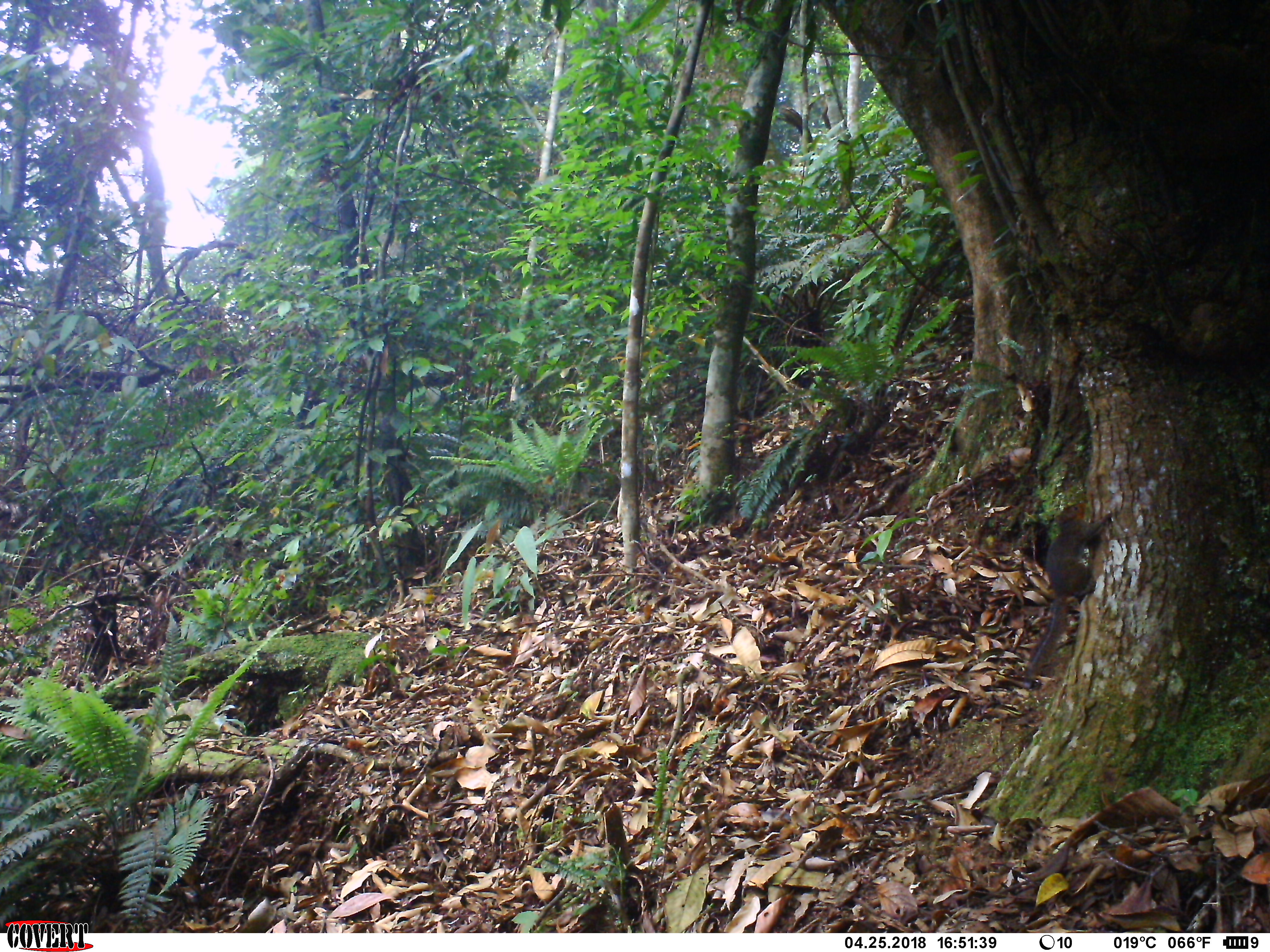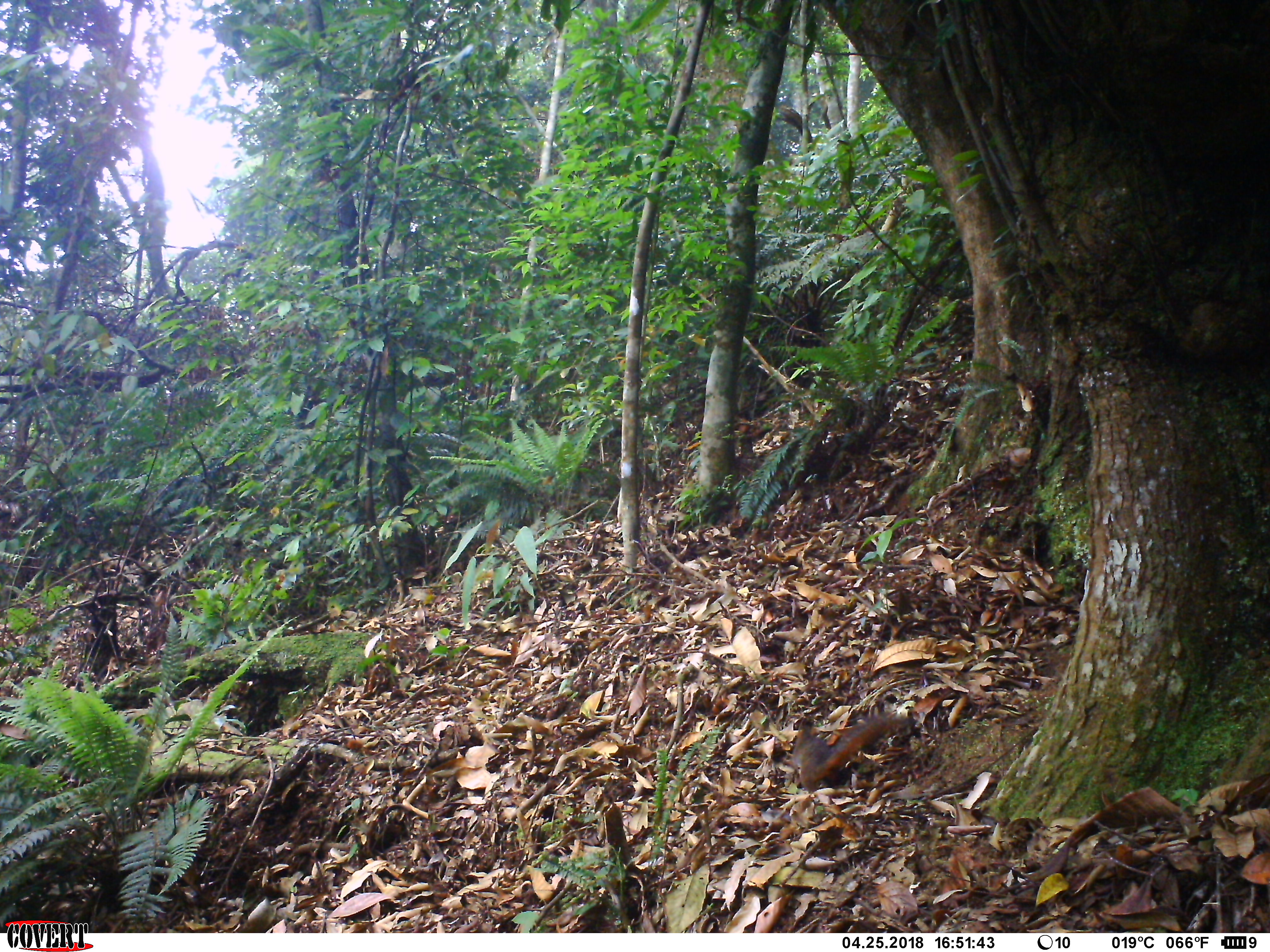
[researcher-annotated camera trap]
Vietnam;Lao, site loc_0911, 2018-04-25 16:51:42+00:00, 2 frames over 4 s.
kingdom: Animalia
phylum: Chordata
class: Mammalia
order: Rodentia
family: Sciuridae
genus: Dremomys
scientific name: Dremomys rufigenis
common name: red-cheeked squirrel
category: red cheeked squirrel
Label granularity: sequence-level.